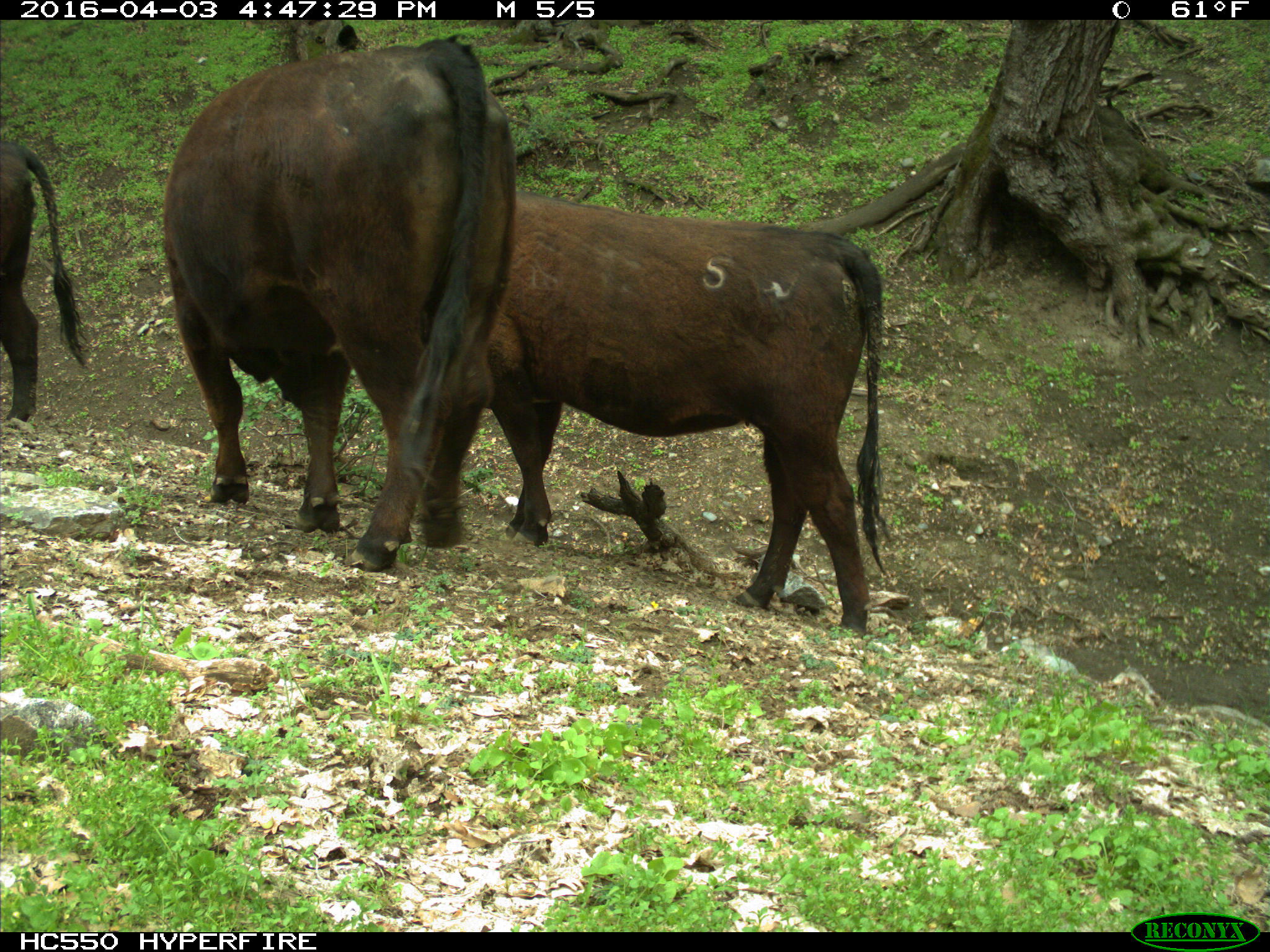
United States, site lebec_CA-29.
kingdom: Animalia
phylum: Chordata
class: Mammalia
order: Artiodactyla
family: Bovidae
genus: Bos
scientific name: Bos taurus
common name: domestic cow